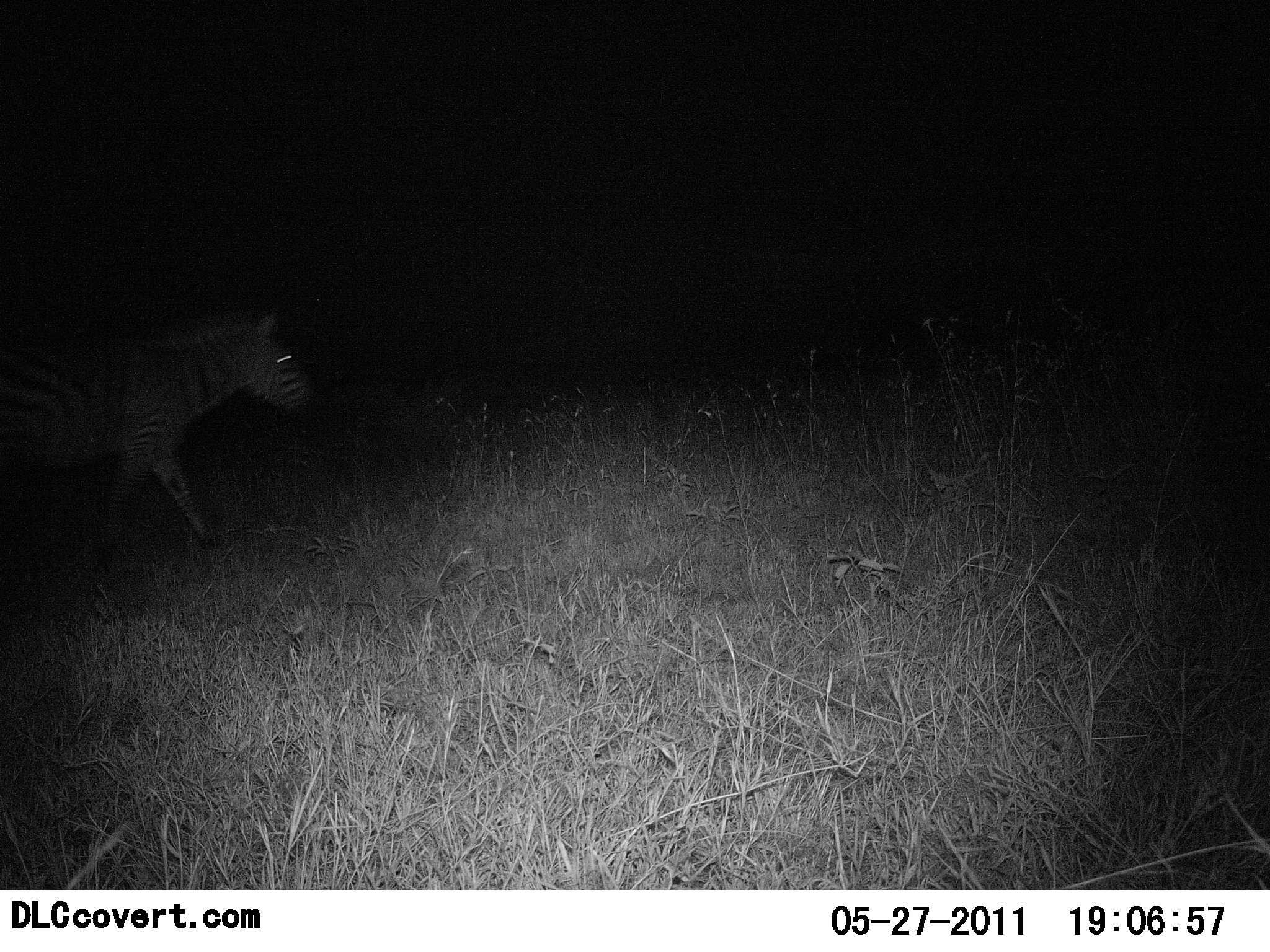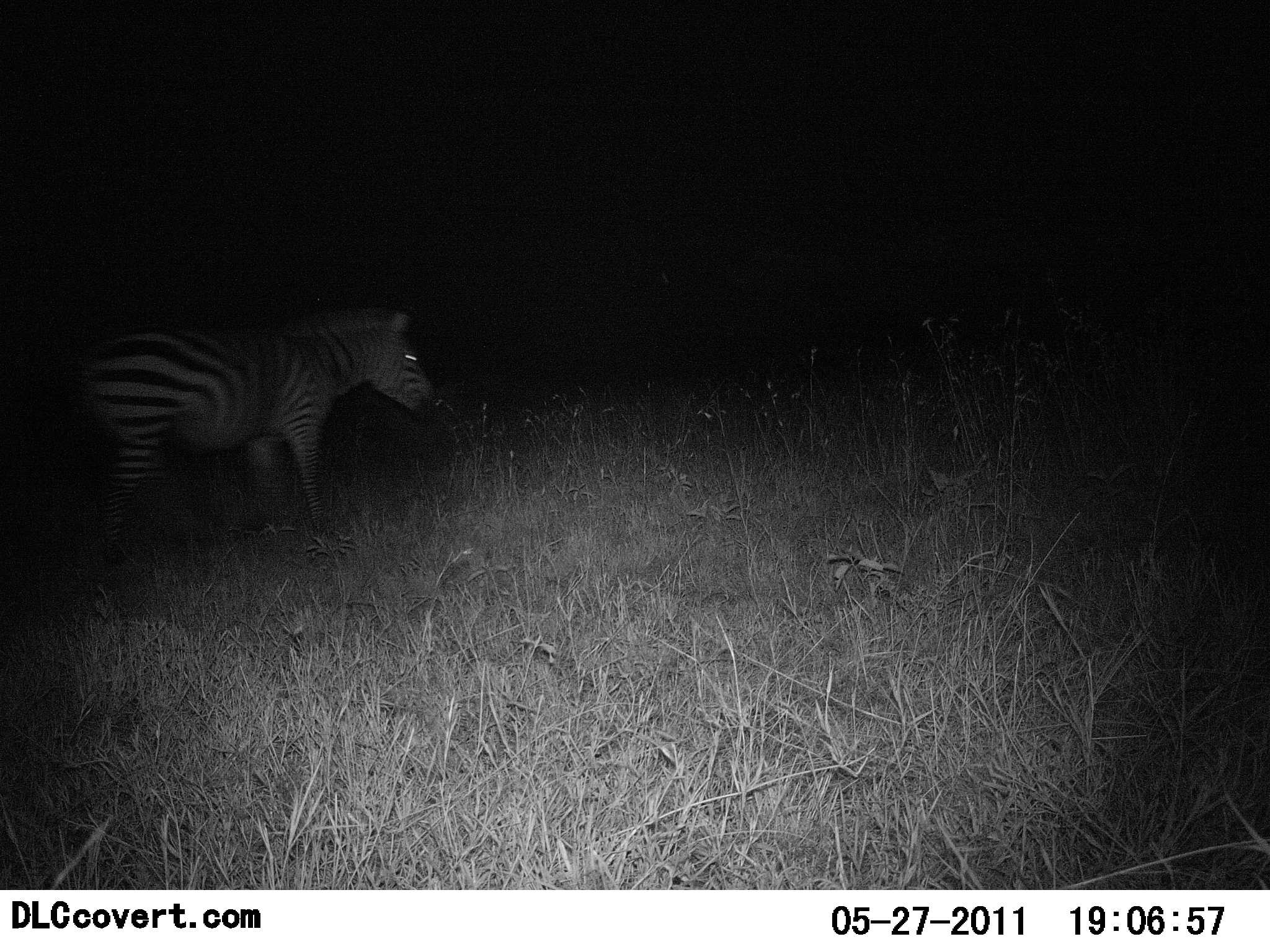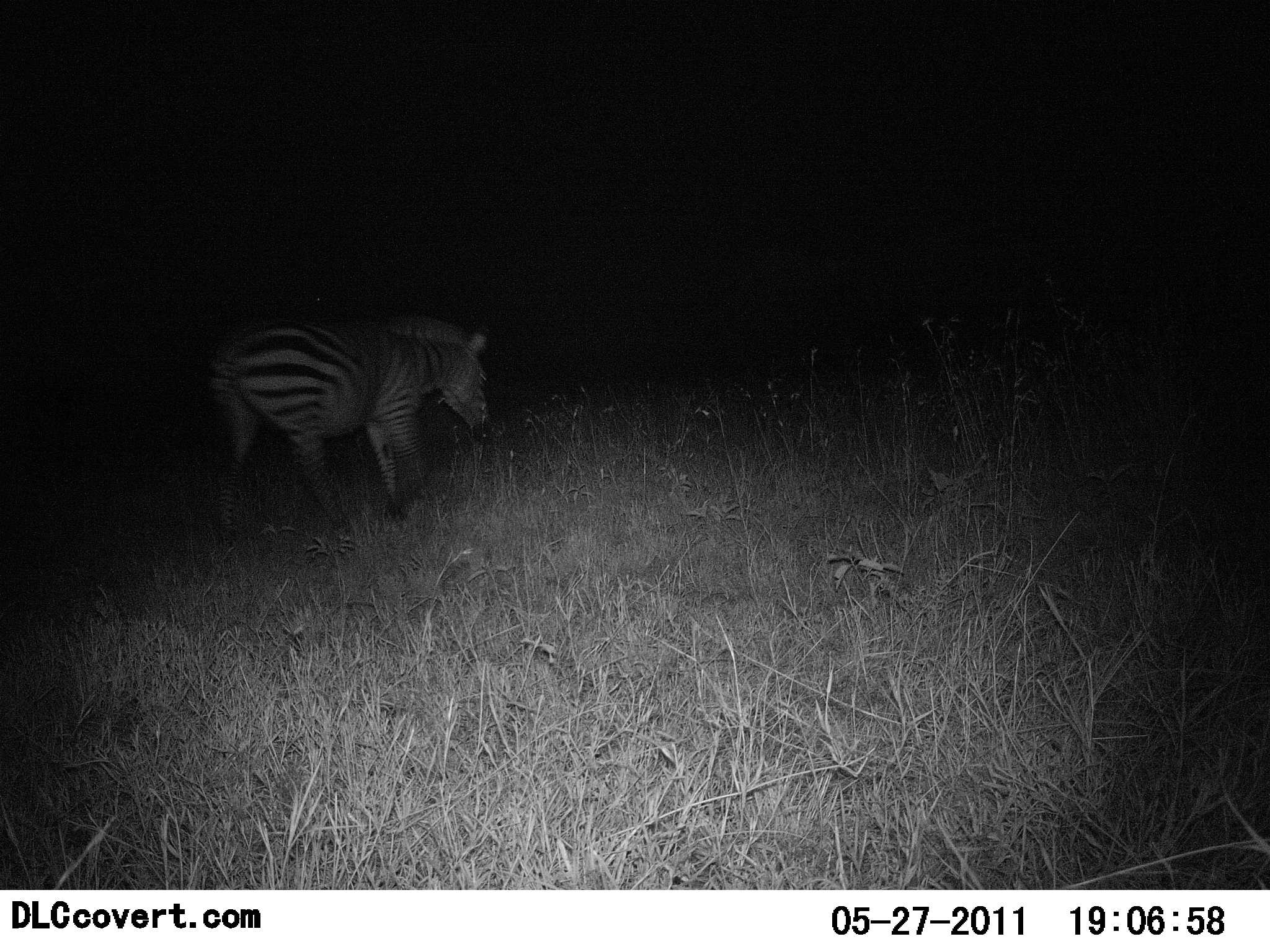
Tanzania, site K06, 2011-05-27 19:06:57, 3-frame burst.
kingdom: Animalia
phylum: Chordata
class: Mammalia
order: Perissodactyla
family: Equidae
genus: Equus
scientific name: Equus quagga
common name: plains zebra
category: zebra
Zebra (plains zebra) (Equus quagga), count 1. Behavior (volunteer vote fractions): standing 0%, resting 0%, moving 100%, interacting 0%. Young present (vote fraction): 0%. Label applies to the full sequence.